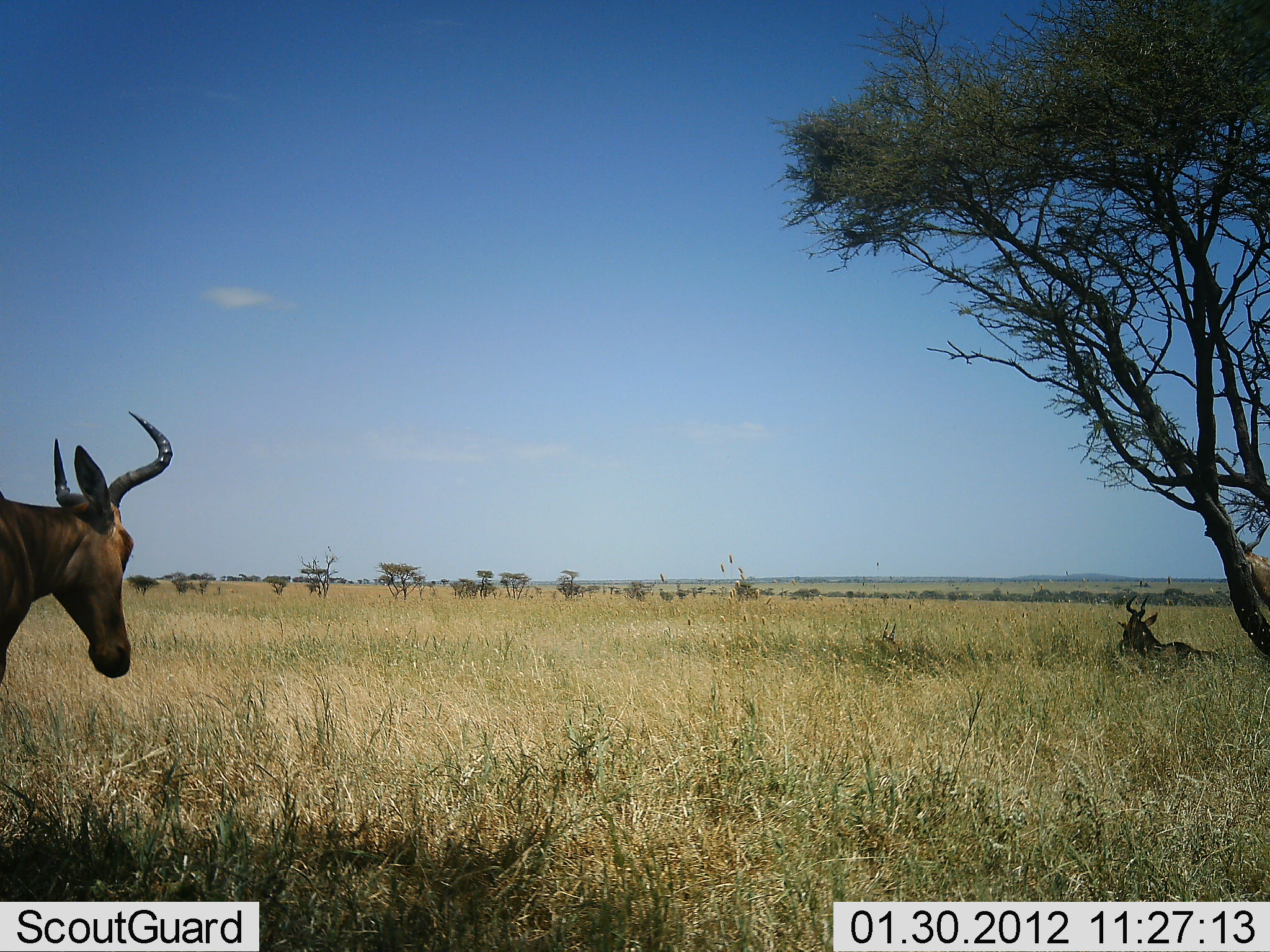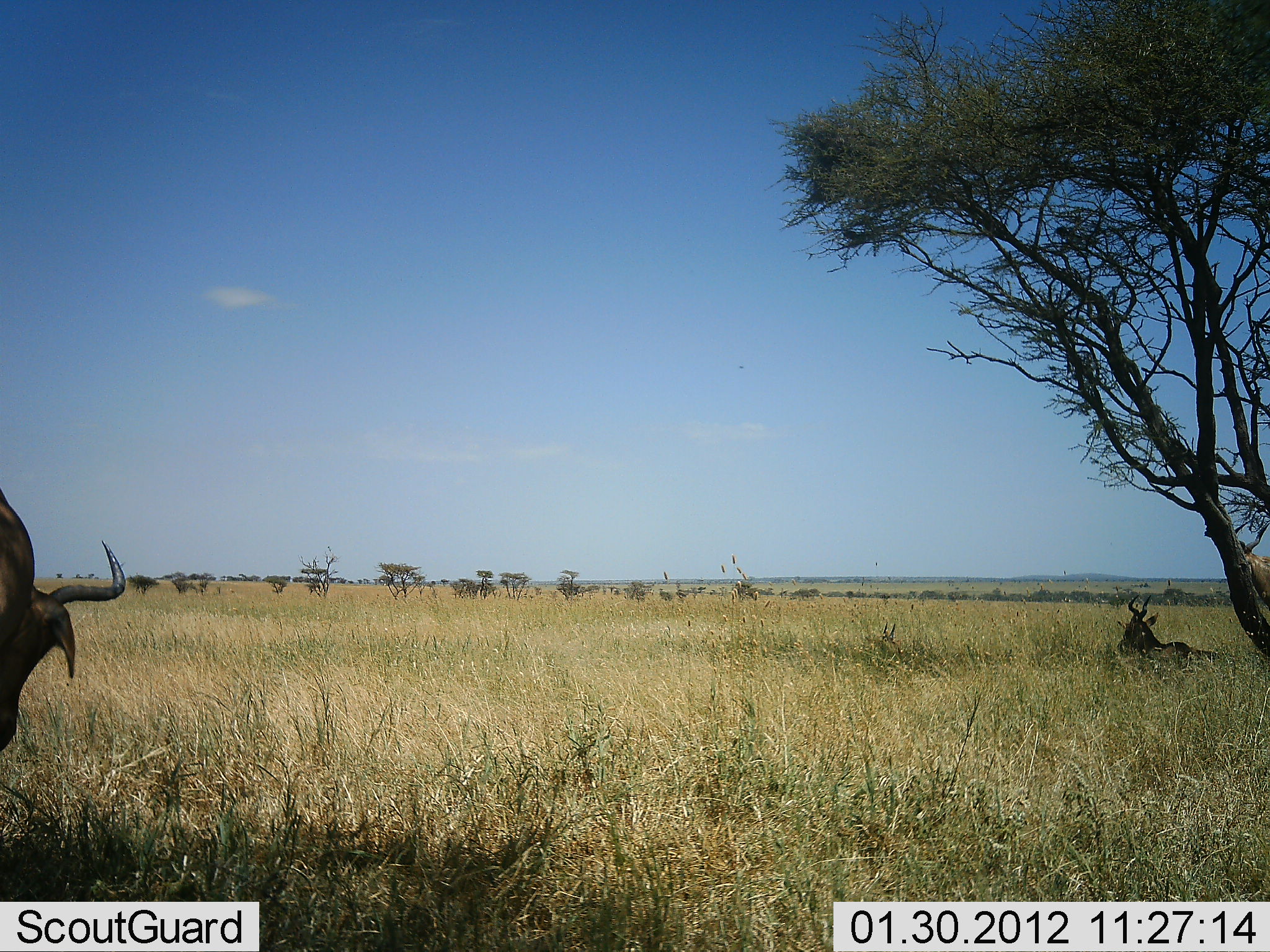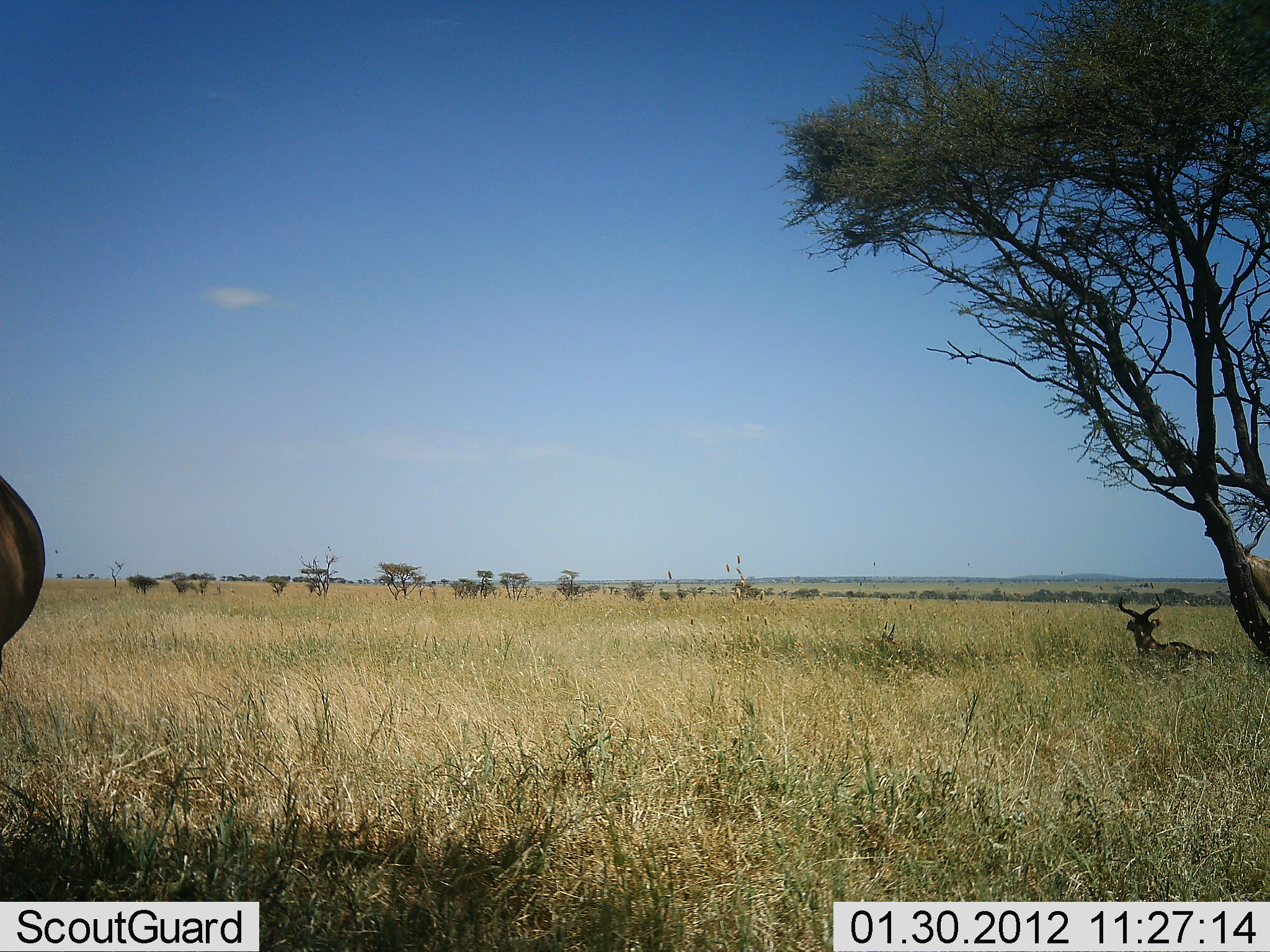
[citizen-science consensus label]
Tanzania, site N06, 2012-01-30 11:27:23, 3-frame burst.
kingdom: Animalia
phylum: Chordata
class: Mammalia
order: Artiodactyla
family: Bovidae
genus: Alcelaphus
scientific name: Alcelaphus buselaphus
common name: hartebeest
Hartebeest (Alcelaphus buselaphus), count 2. Behavior (volunteer vote fractions): standing 73%, resting 85%, moving 0%, interacting 0%. Young present (vote fraction): 0%. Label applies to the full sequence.